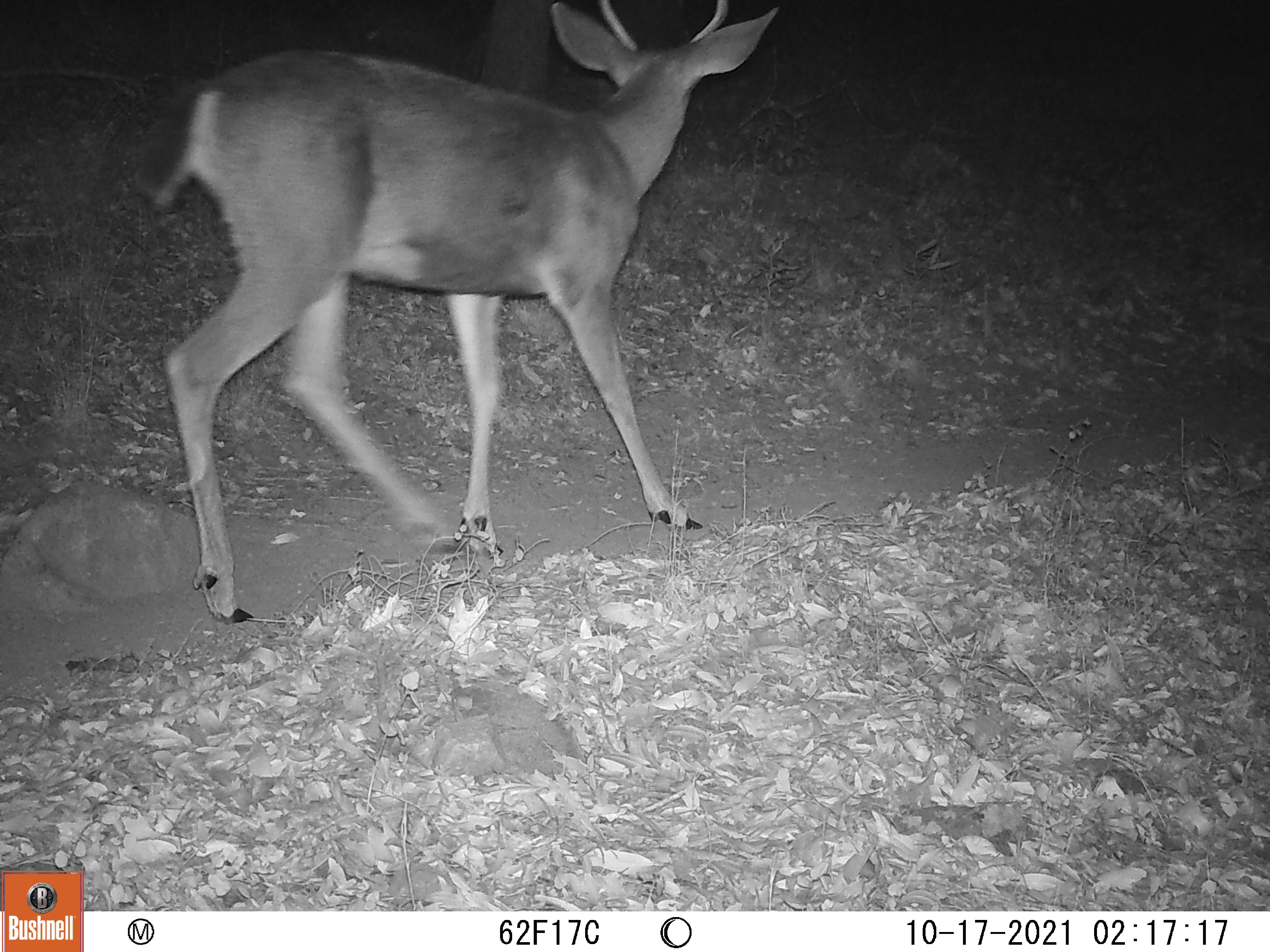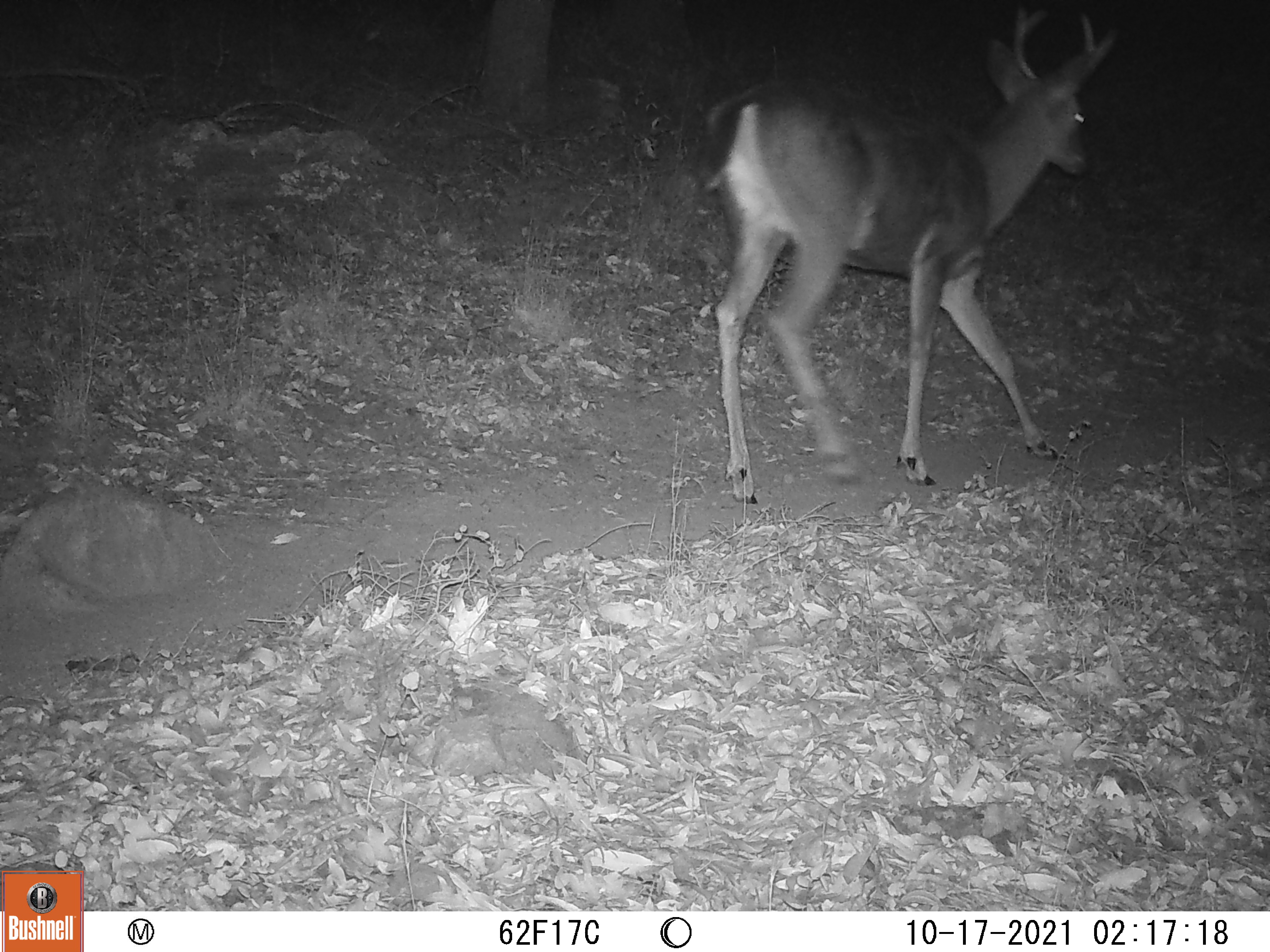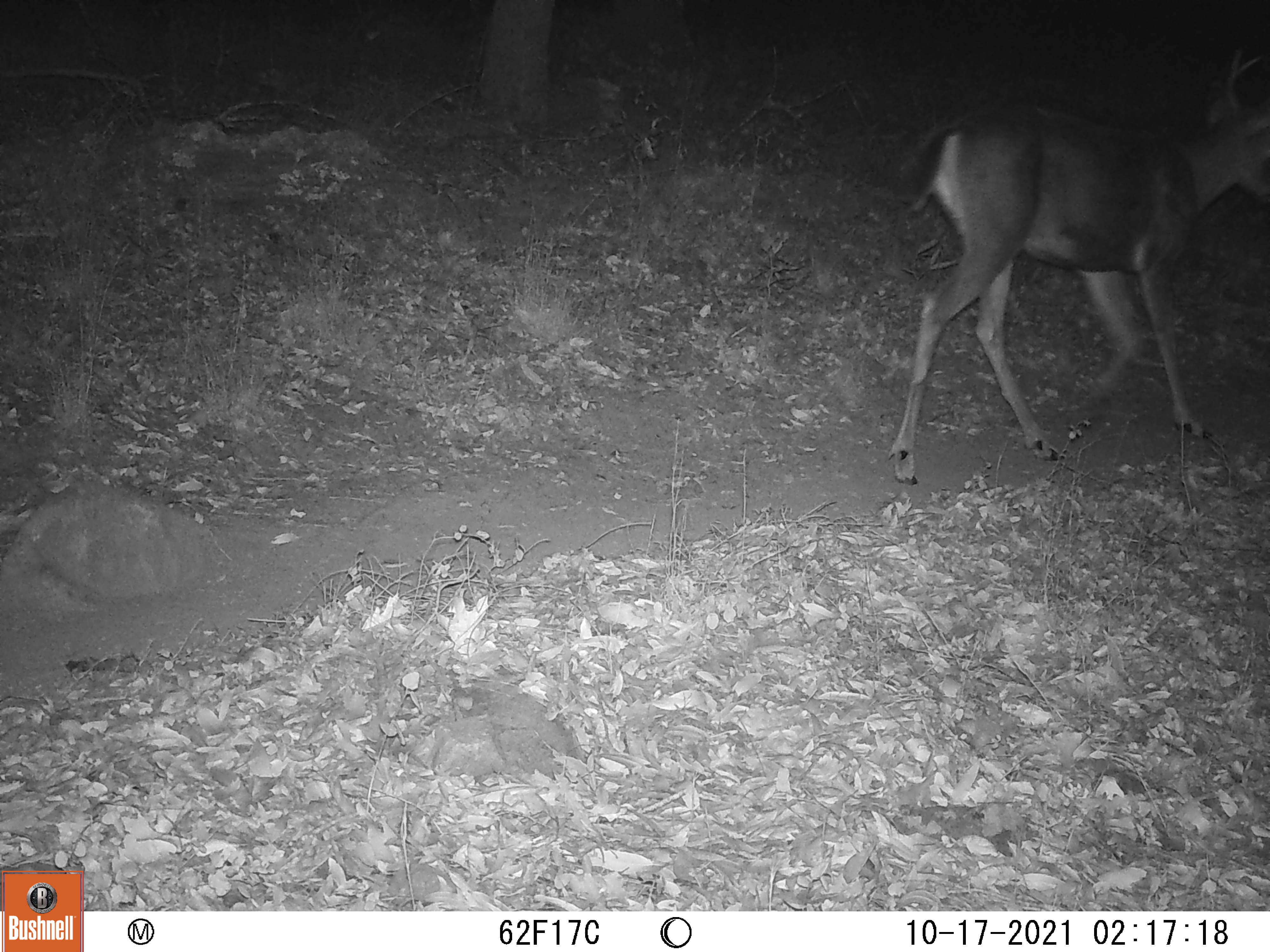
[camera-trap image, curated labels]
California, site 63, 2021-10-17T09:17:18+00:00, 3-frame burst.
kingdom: Animalia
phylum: Chordata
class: Mammalia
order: Artiodactyla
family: Cervidae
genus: Odocoileus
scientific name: Odocoileus hemionus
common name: mule deer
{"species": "mule deer (Odocoileus hemionus)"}